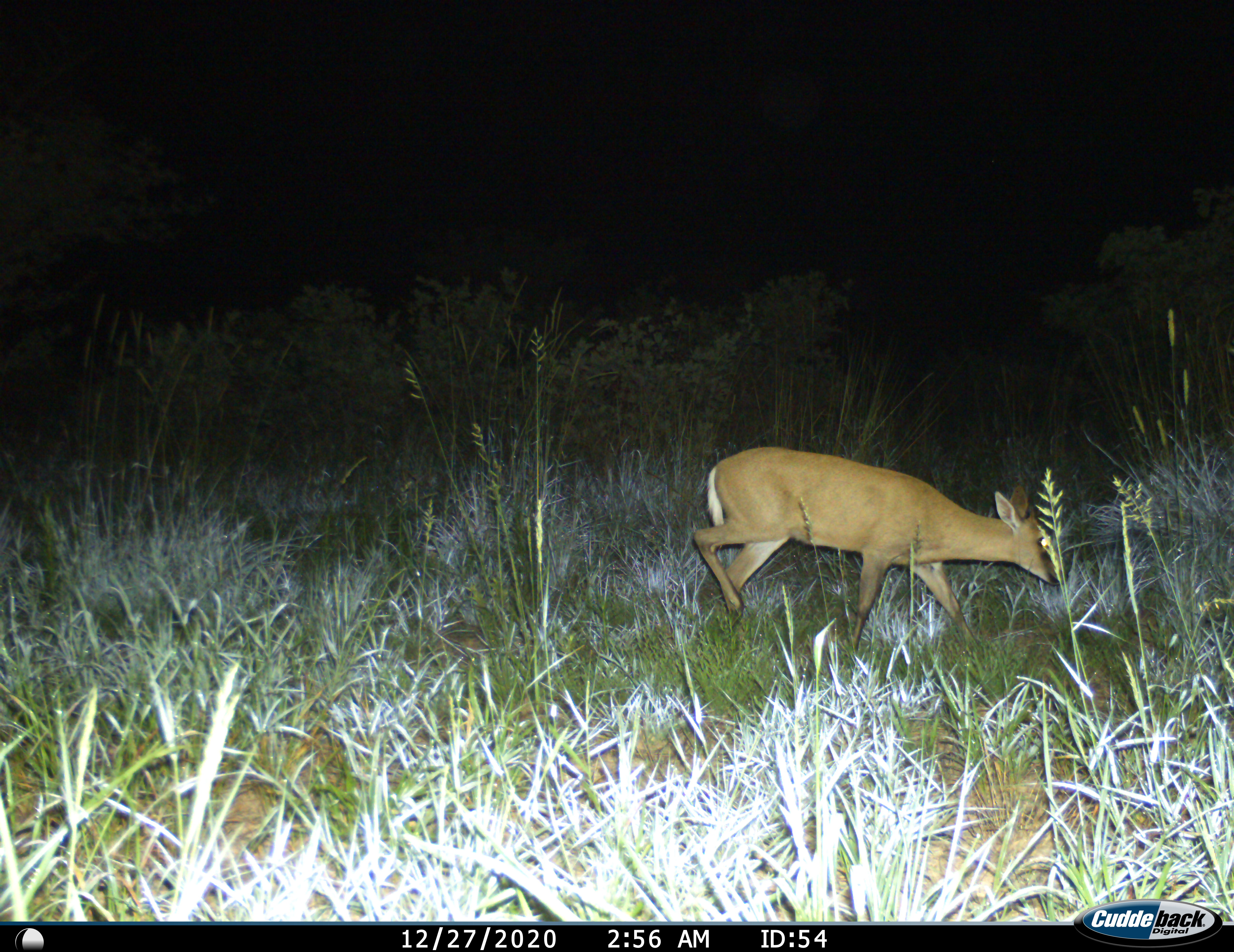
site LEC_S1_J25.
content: unidentified animal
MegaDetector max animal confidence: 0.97